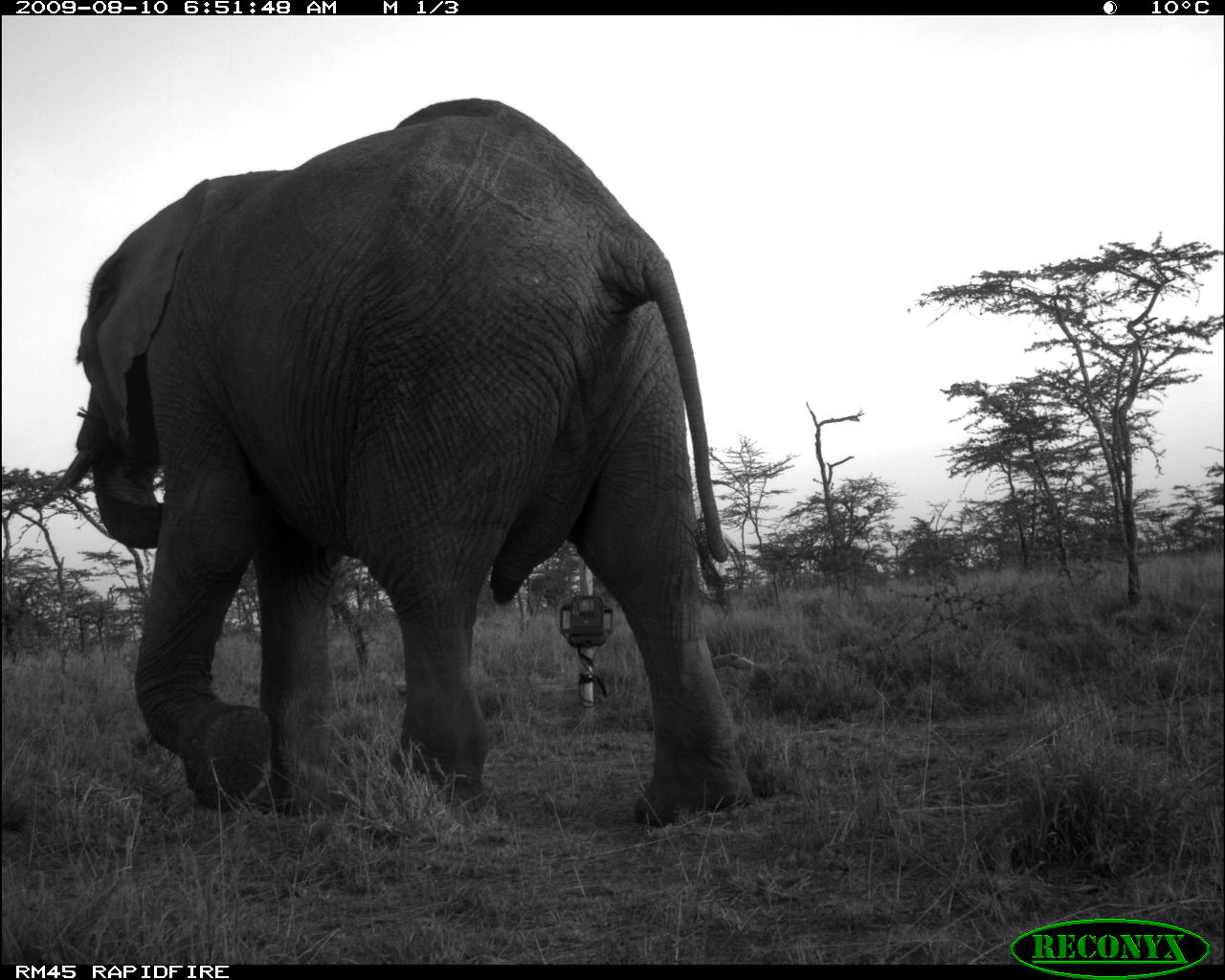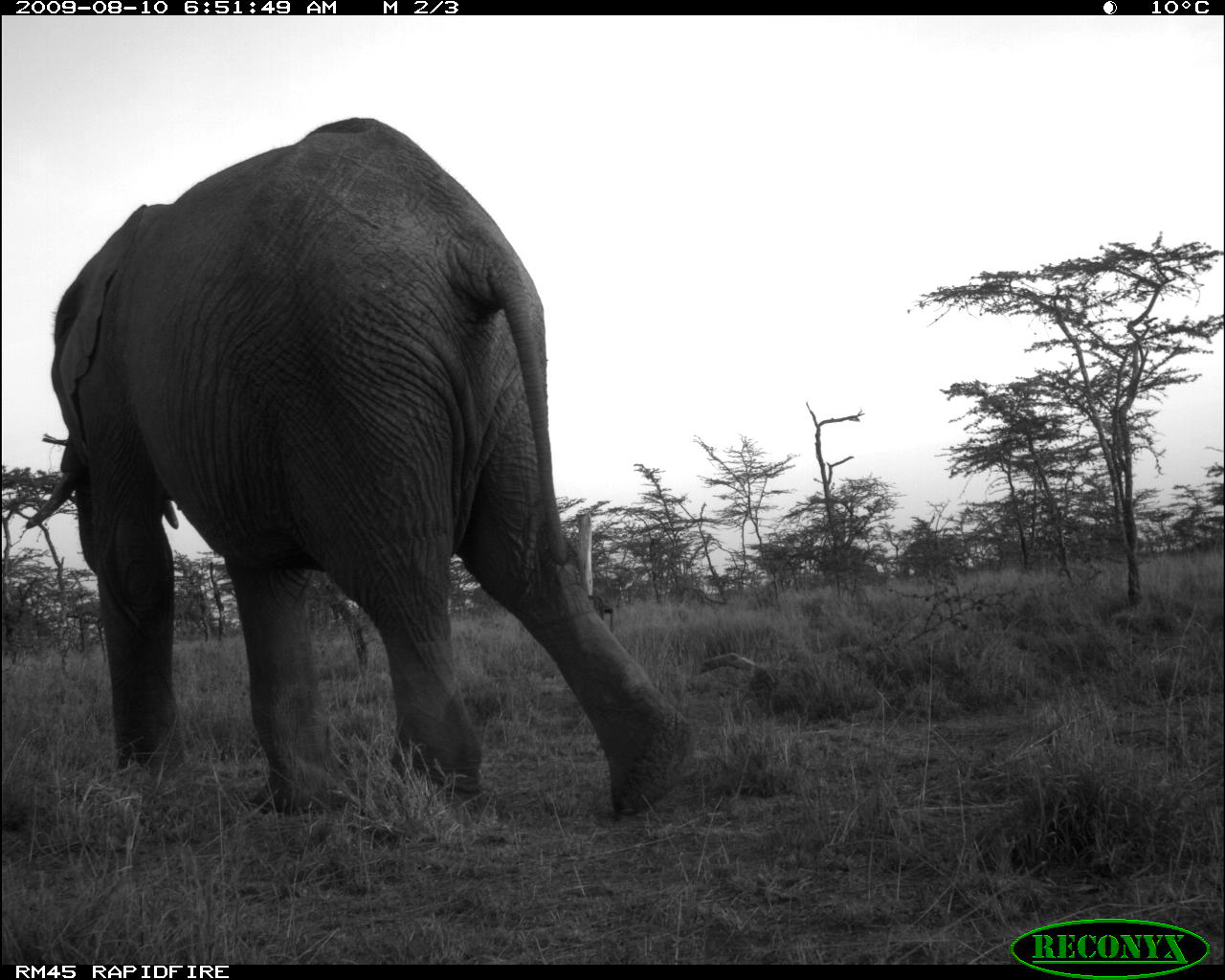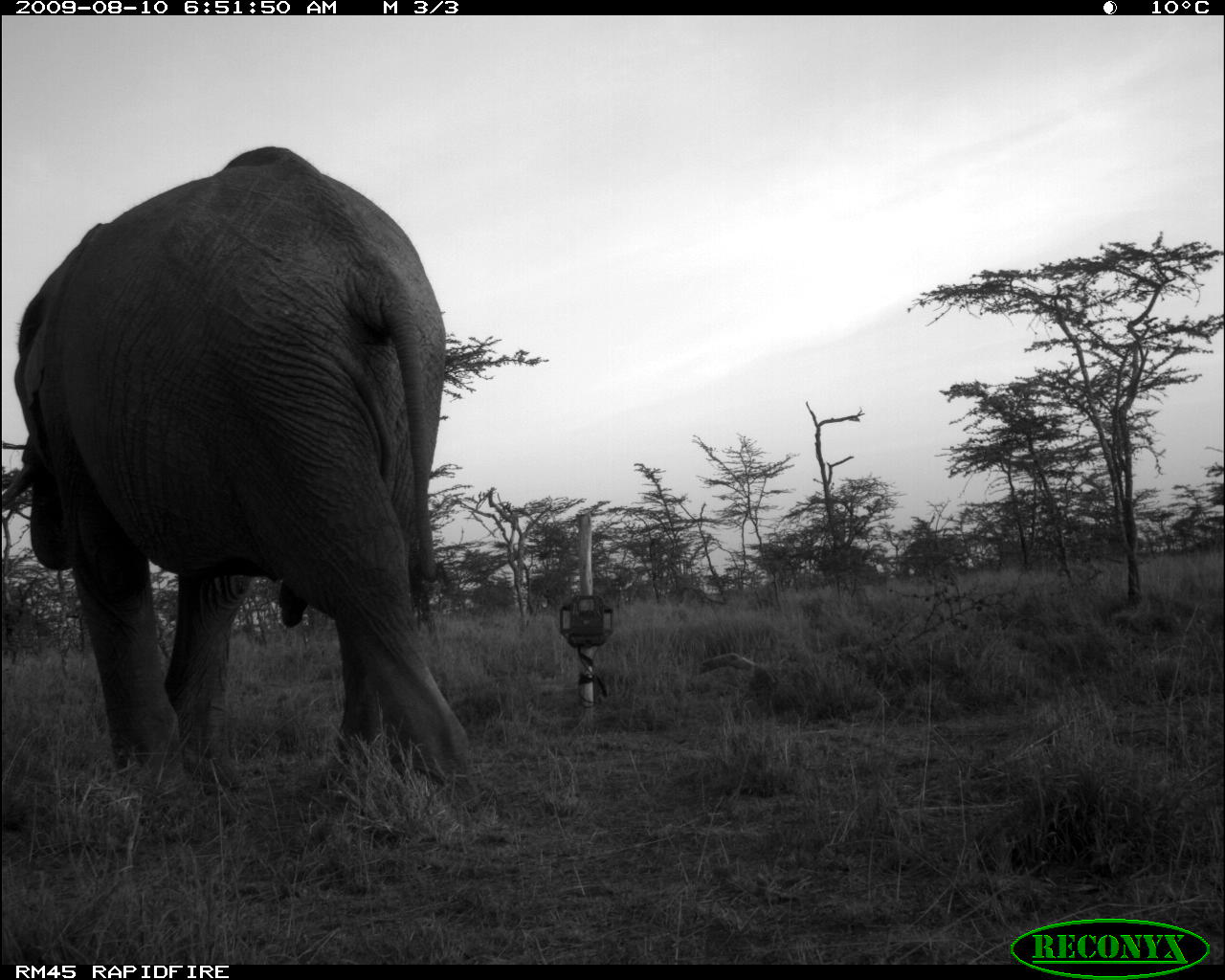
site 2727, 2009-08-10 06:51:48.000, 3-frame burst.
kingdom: Animalia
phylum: Chordata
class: Mammalia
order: Proboscidea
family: Elephantidae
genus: Loxodonta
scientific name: Loxodonta africana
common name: african bush elephant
Loxodonta africana (african bush elephant), count 1.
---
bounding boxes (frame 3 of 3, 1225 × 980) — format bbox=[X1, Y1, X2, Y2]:
loxodonta africana: bbox=[0, 146, 478, 789]